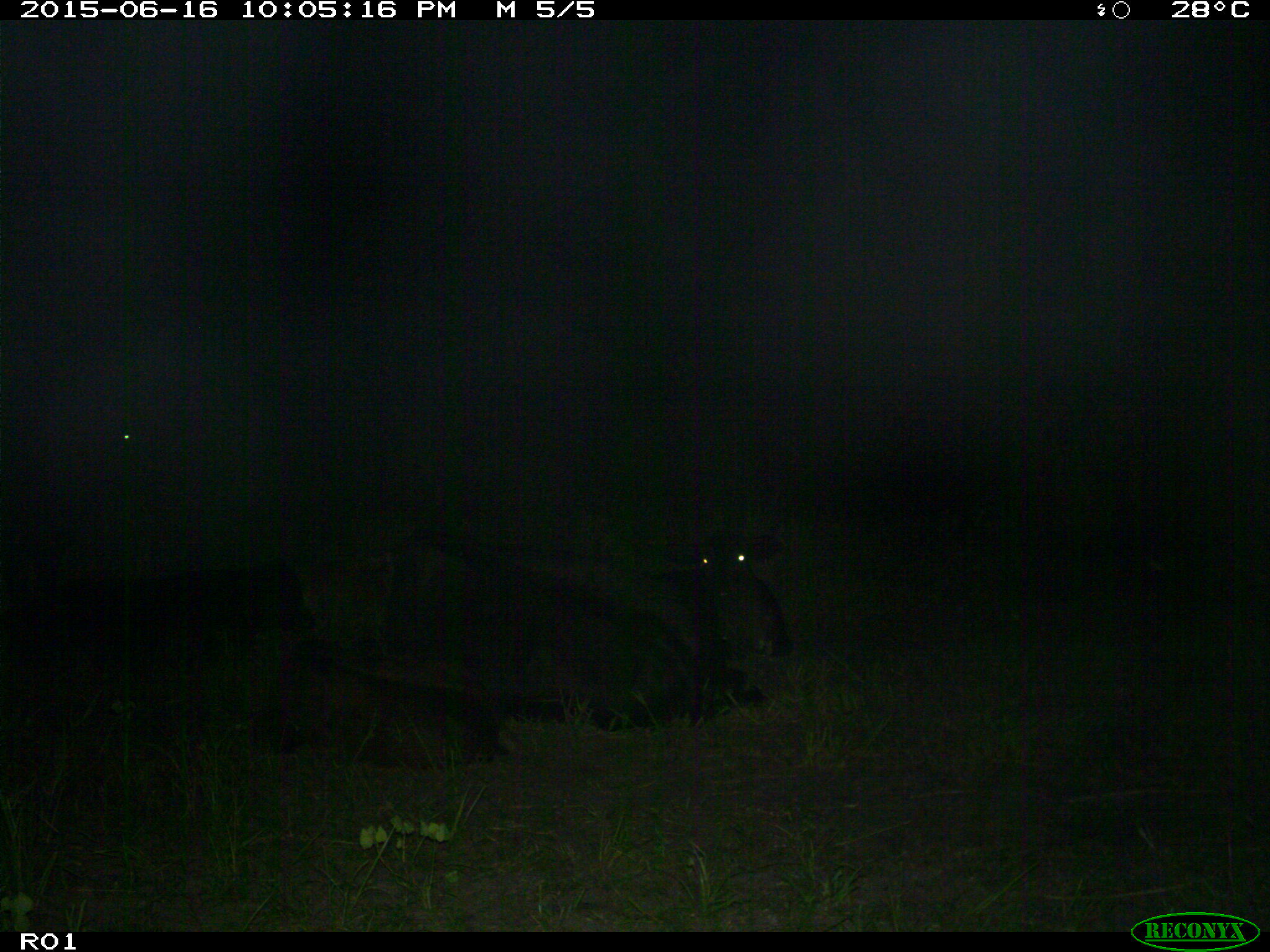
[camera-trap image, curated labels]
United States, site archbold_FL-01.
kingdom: Animalia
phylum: Chordata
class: Mammalia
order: Artiodactyla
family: Bovidae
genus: Bos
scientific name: Bos taurus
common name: domestic cow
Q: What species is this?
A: Bos taurus (domestic cow).